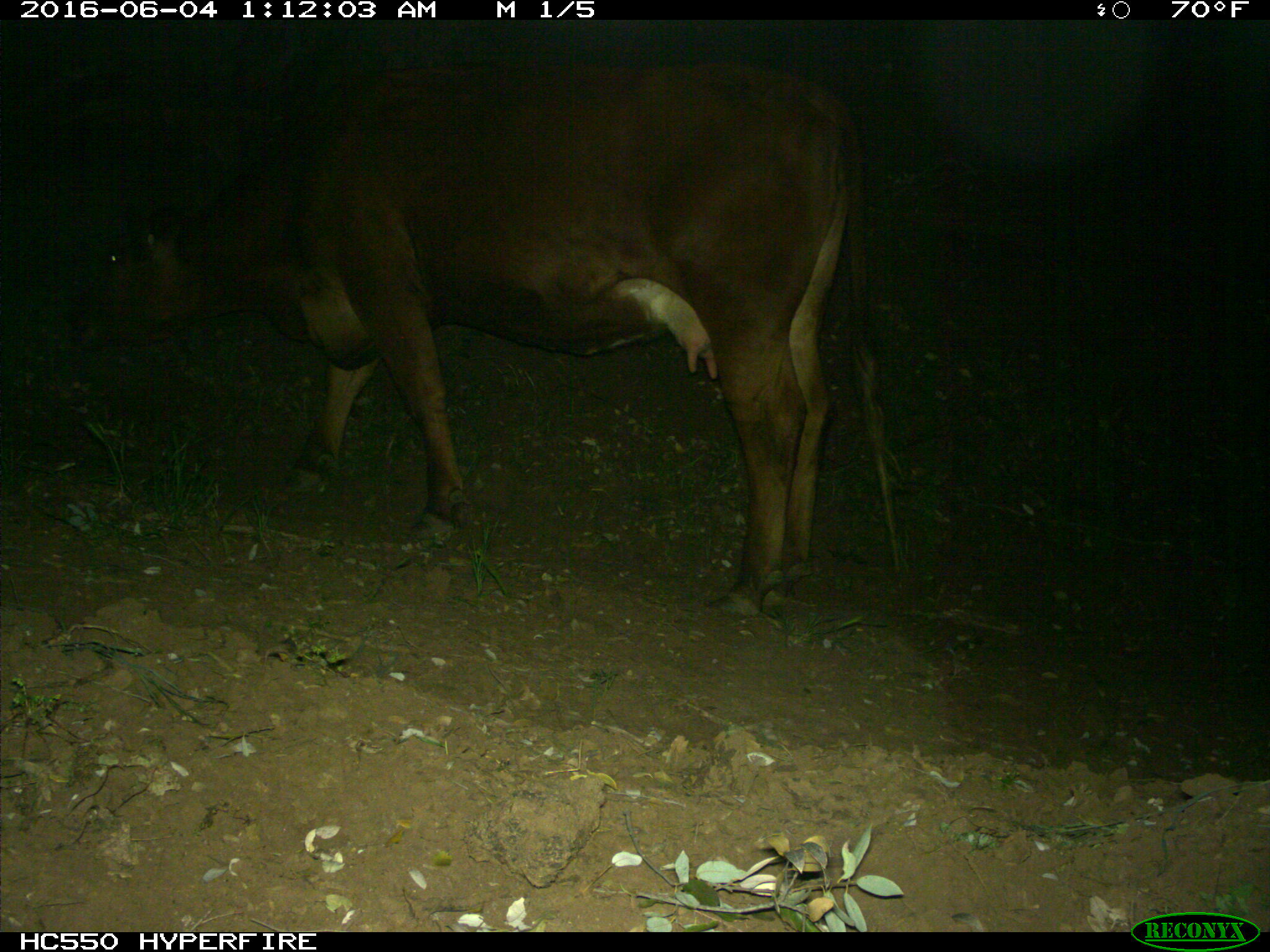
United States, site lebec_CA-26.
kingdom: Animalia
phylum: Chordata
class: Mammalia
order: Artiodactyla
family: Bovidae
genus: Bos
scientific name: Bos taurus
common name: domestic cow